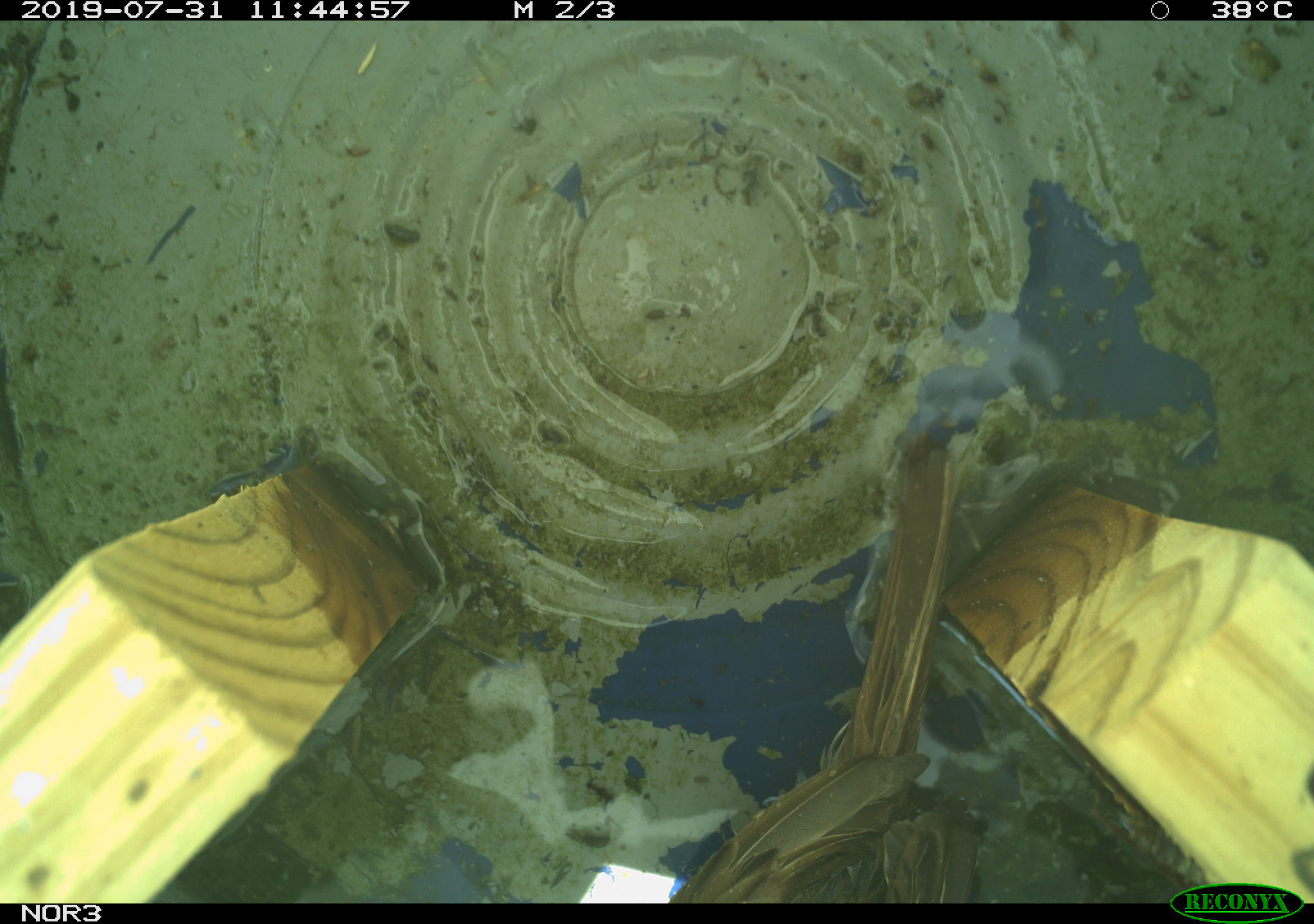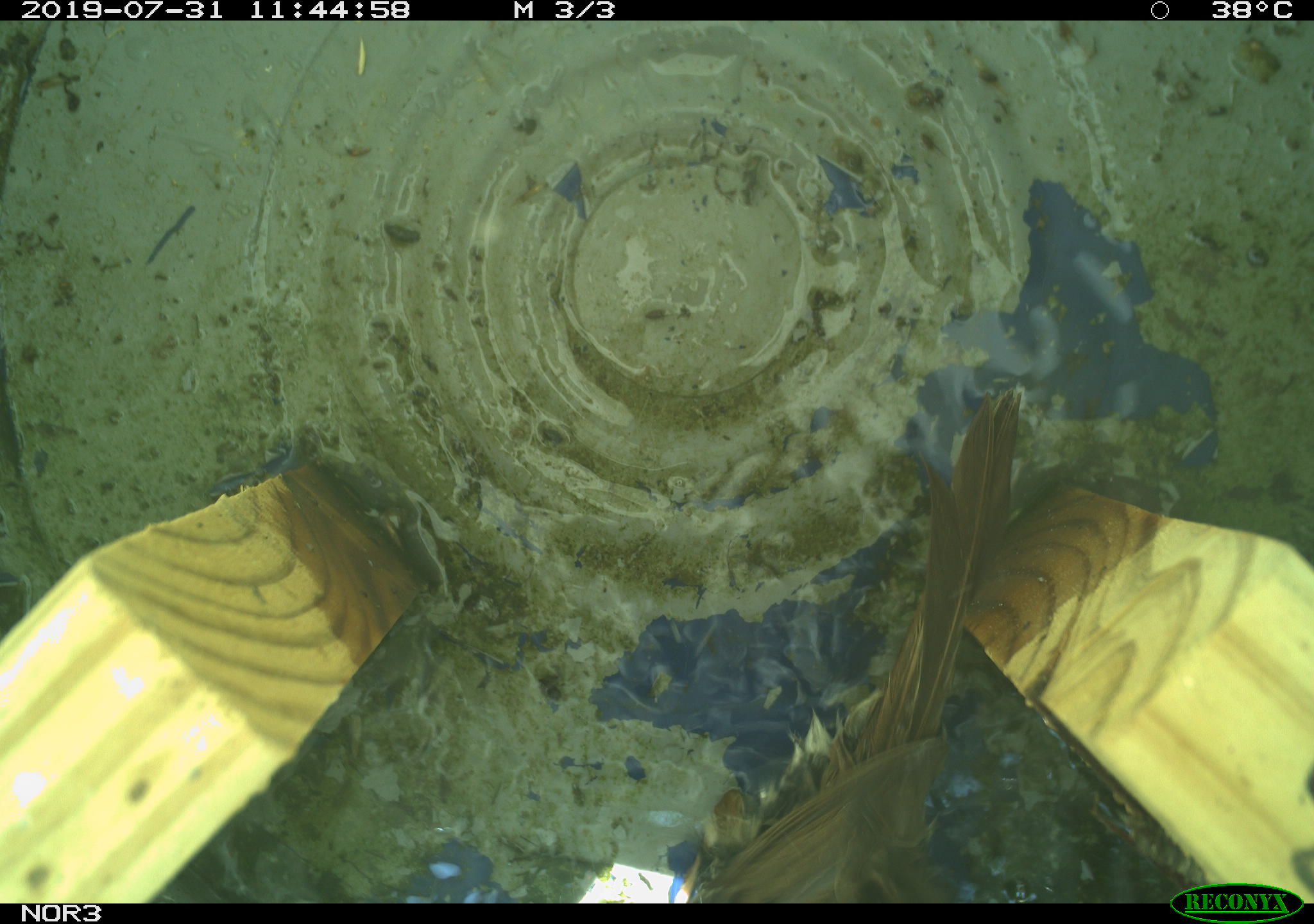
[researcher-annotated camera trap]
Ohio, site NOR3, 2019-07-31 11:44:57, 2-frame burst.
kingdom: Animalia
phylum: Chordata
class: Aves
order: Passeriformes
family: Passerellidae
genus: Melospiza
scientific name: Melospiza melodia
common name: song sparrow